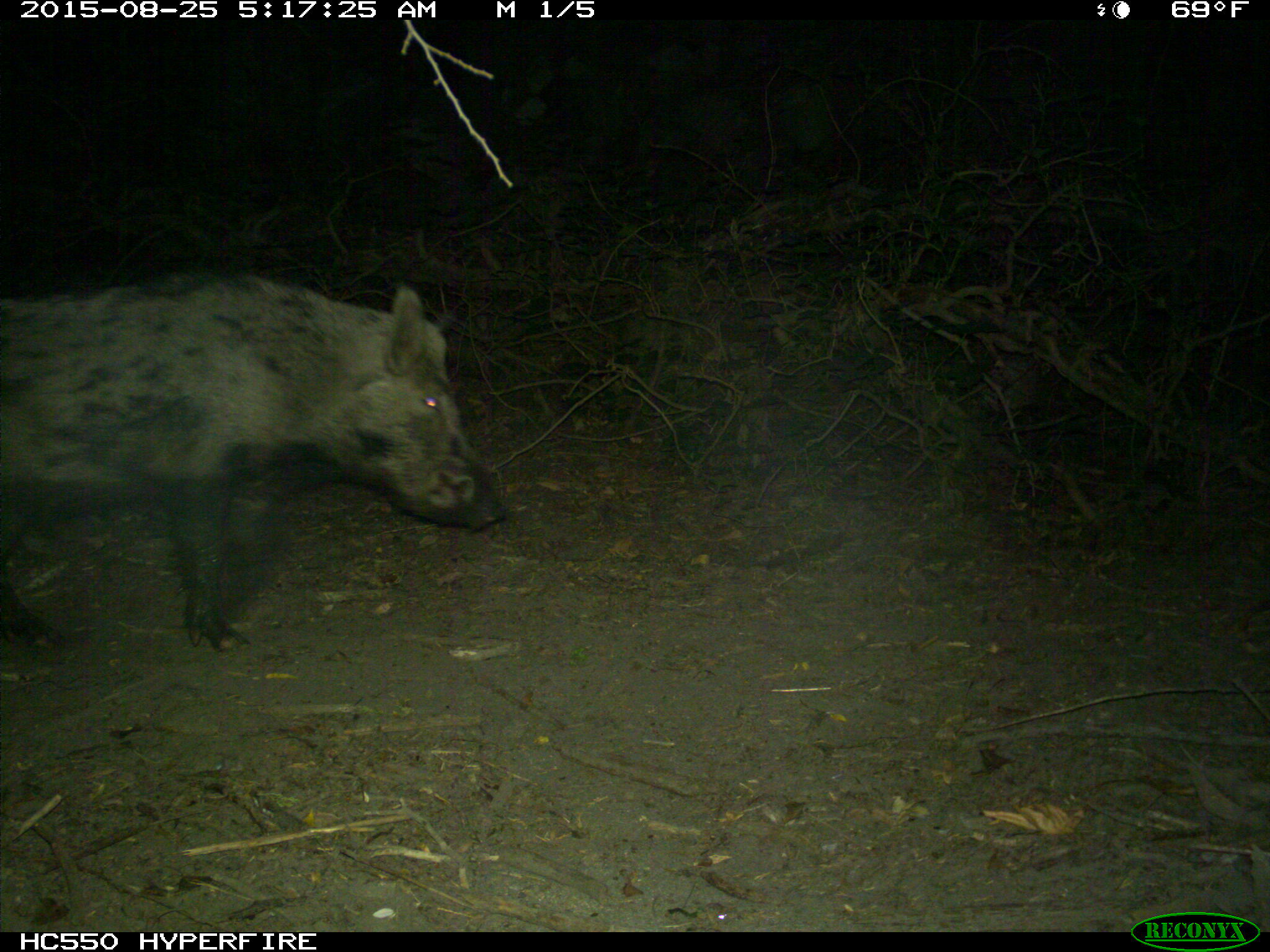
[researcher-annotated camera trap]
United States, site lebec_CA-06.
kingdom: Animalia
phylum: Chordata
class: Mammalia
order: Artiodactyla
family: Suidae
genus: Sus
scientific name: Sus scrofa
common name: wild boar